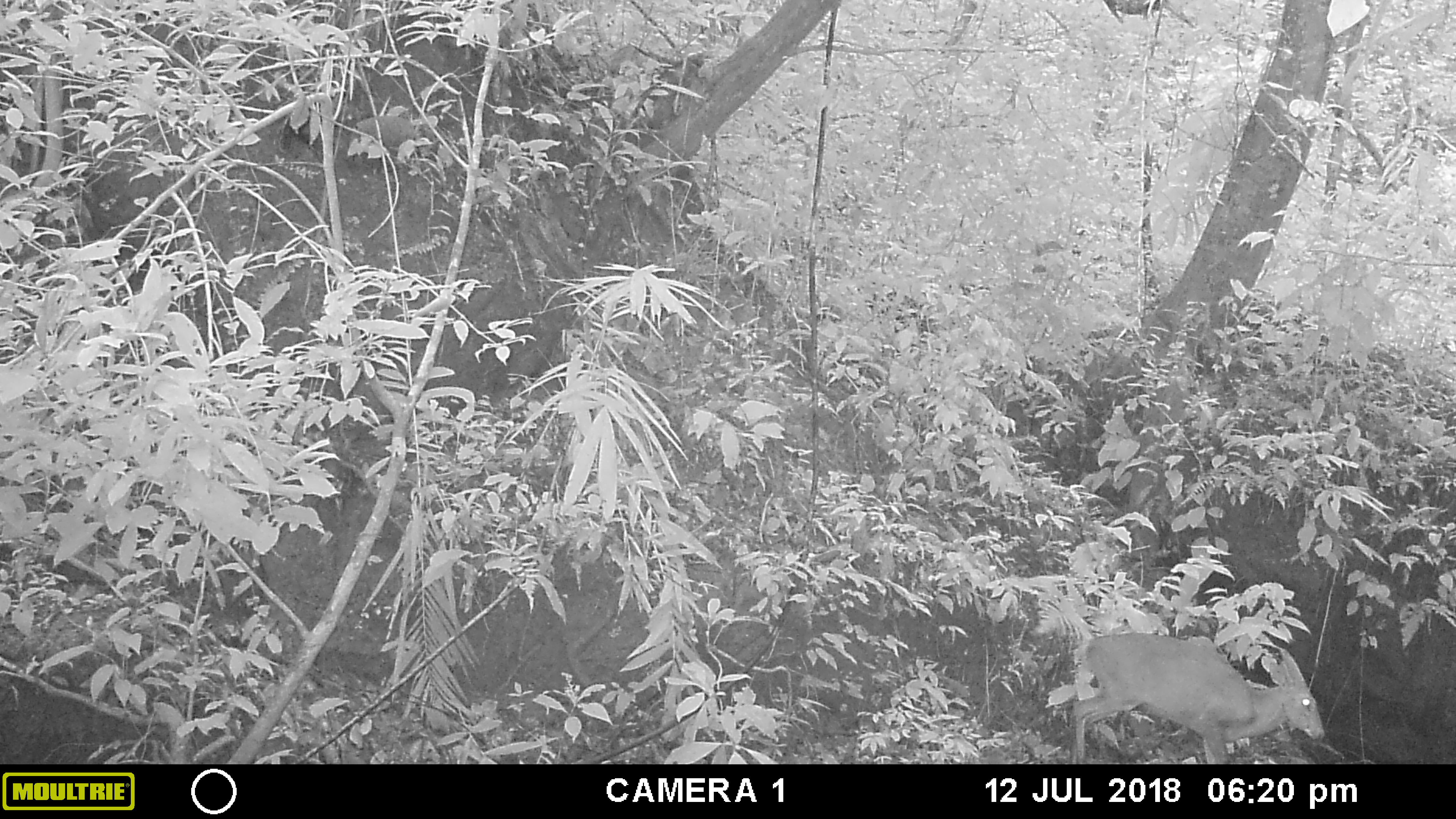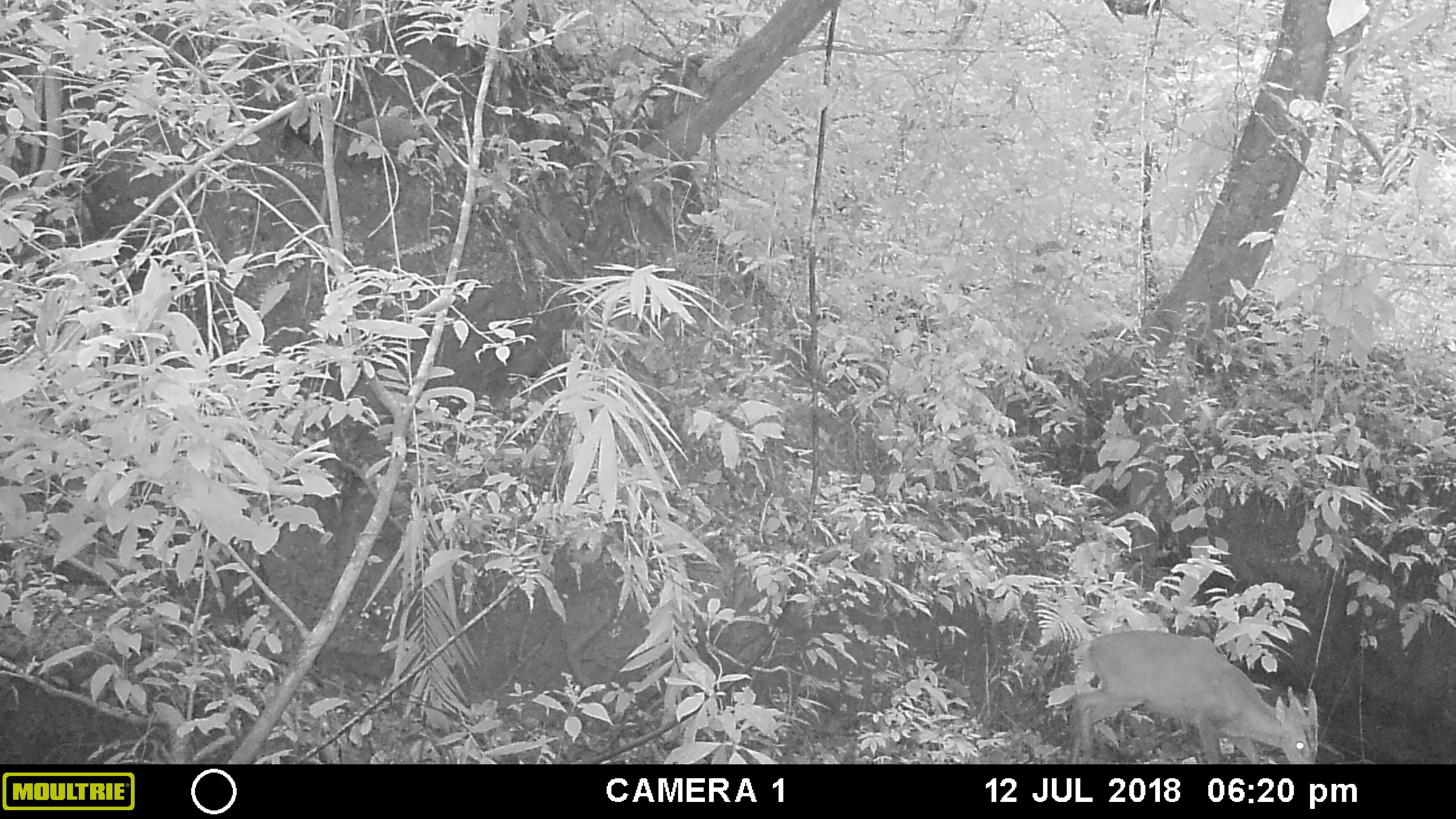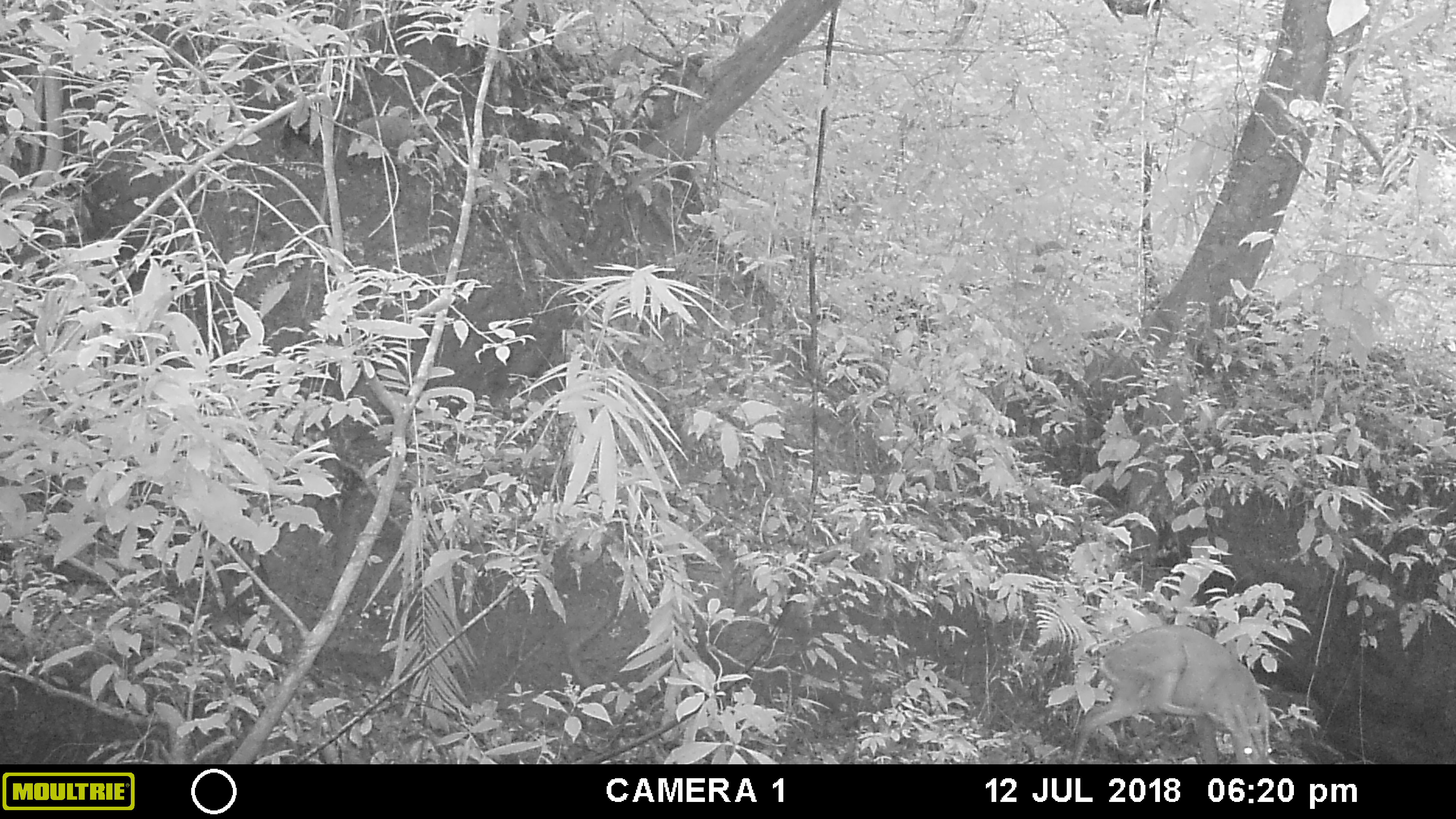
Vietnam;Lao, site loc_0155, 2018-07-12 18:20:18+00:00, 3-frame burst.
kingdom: Animalia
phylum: Chordata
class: Mammalia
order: Artiodactyla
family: Cervidae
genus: Muntiacus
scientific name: Muntiacus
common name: muntjacs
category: unidentified muntjac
Unidentified muntjac (muntjacs) (Muntiacus). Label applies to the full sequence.